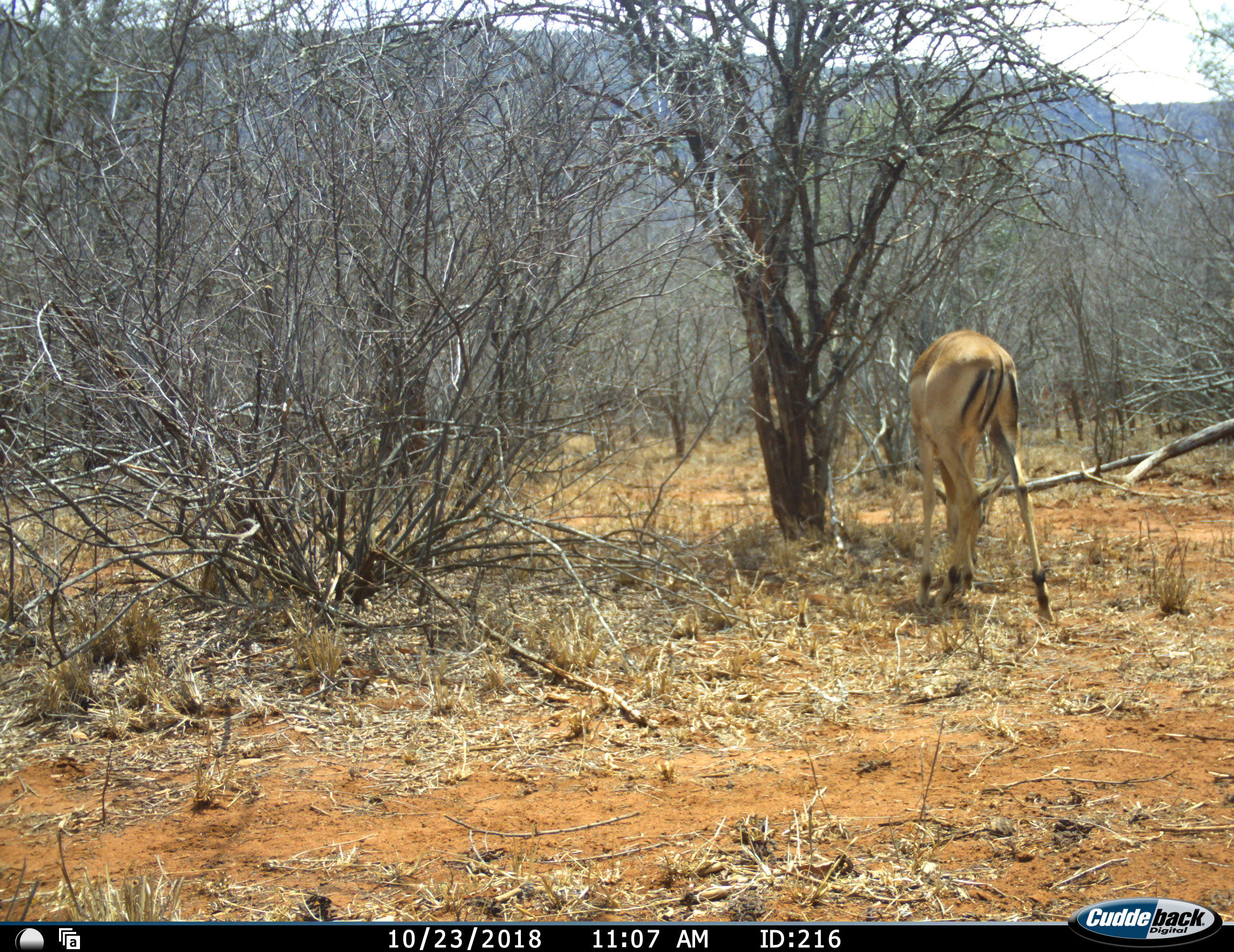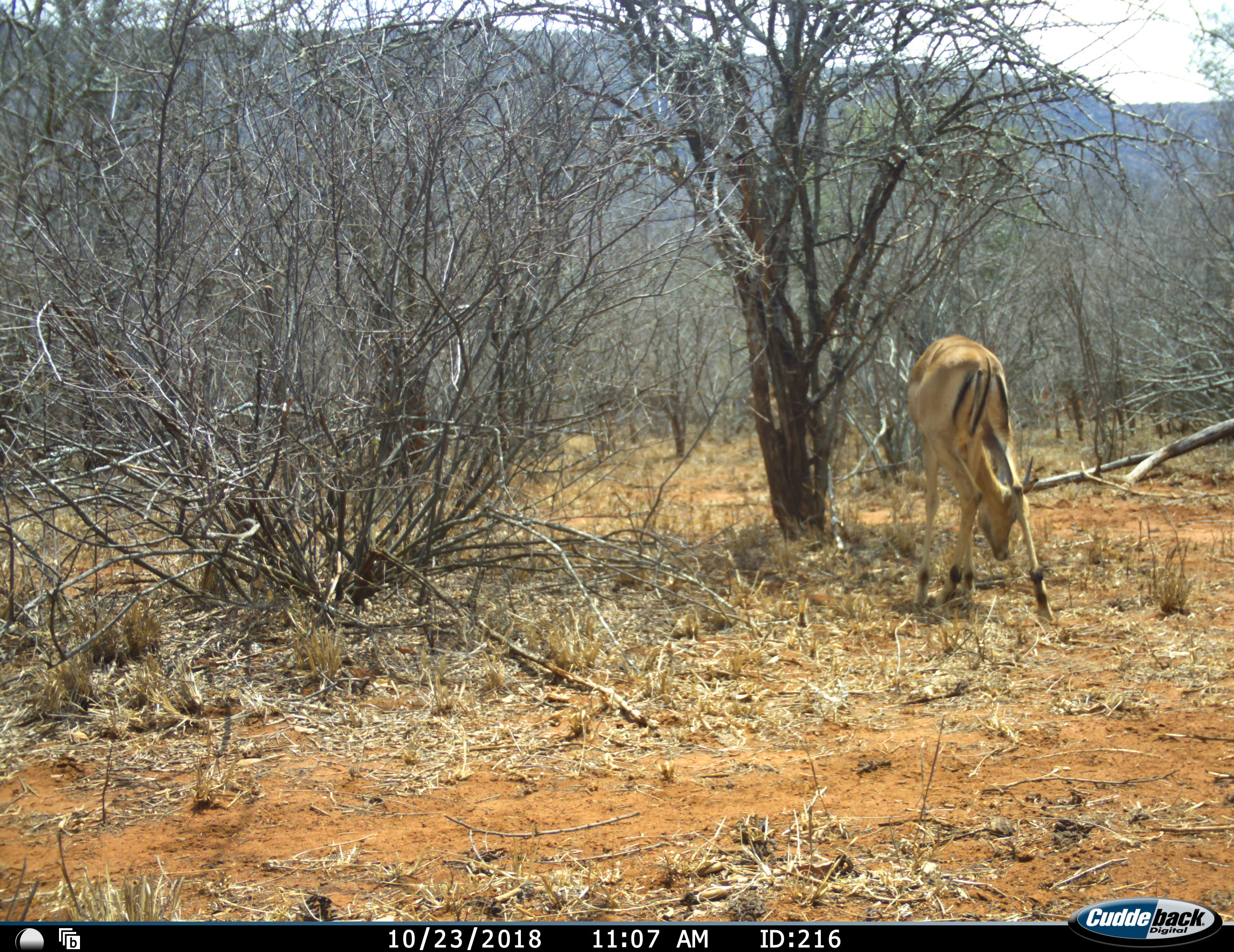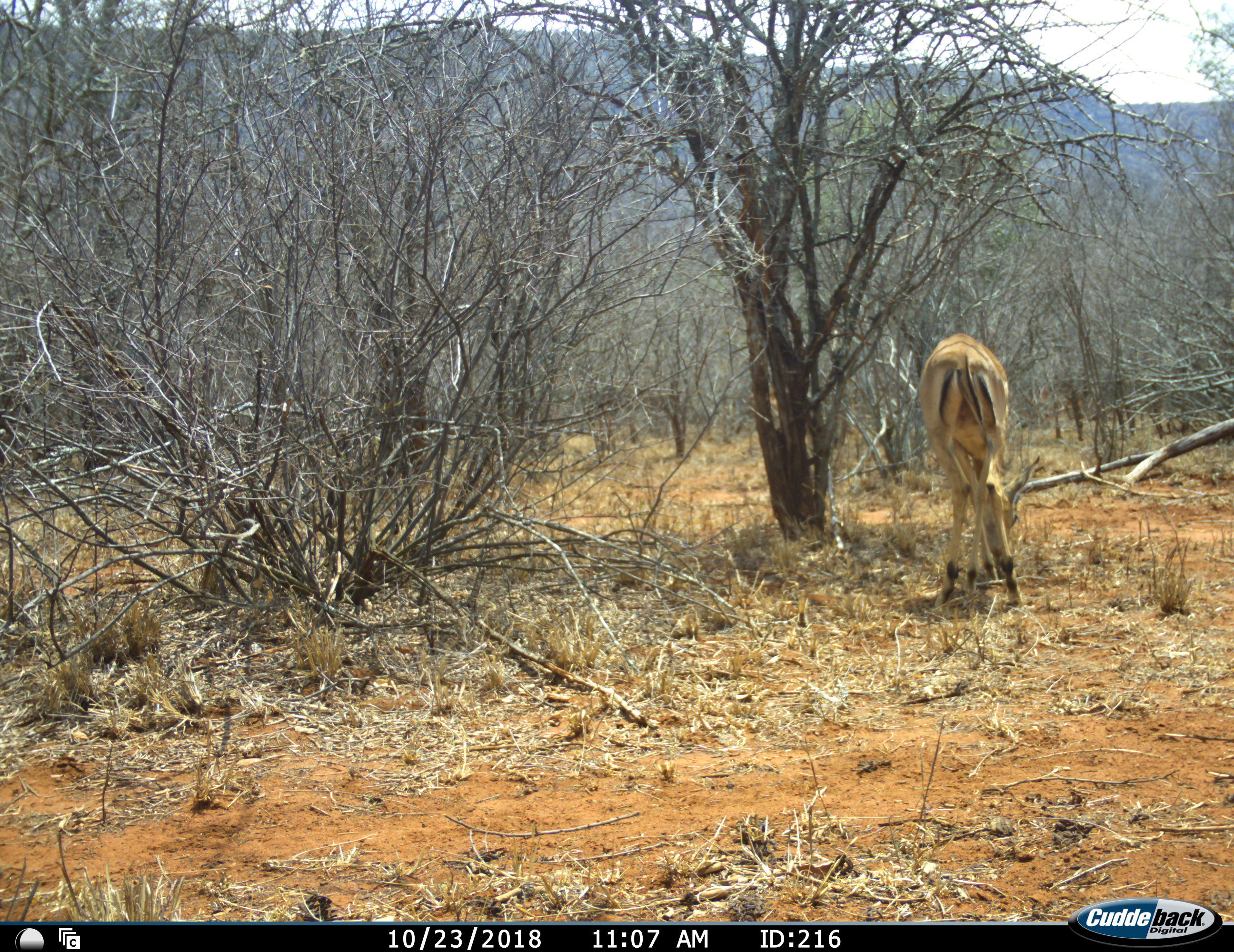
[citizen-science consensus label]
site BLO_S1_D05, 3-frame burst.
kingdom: Animalia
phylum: Chordata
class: Mammalia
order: Artiodactyla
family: Bovidae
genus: Aepyceros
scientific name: Aepyceros melampus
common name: impala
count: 1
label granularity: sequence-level